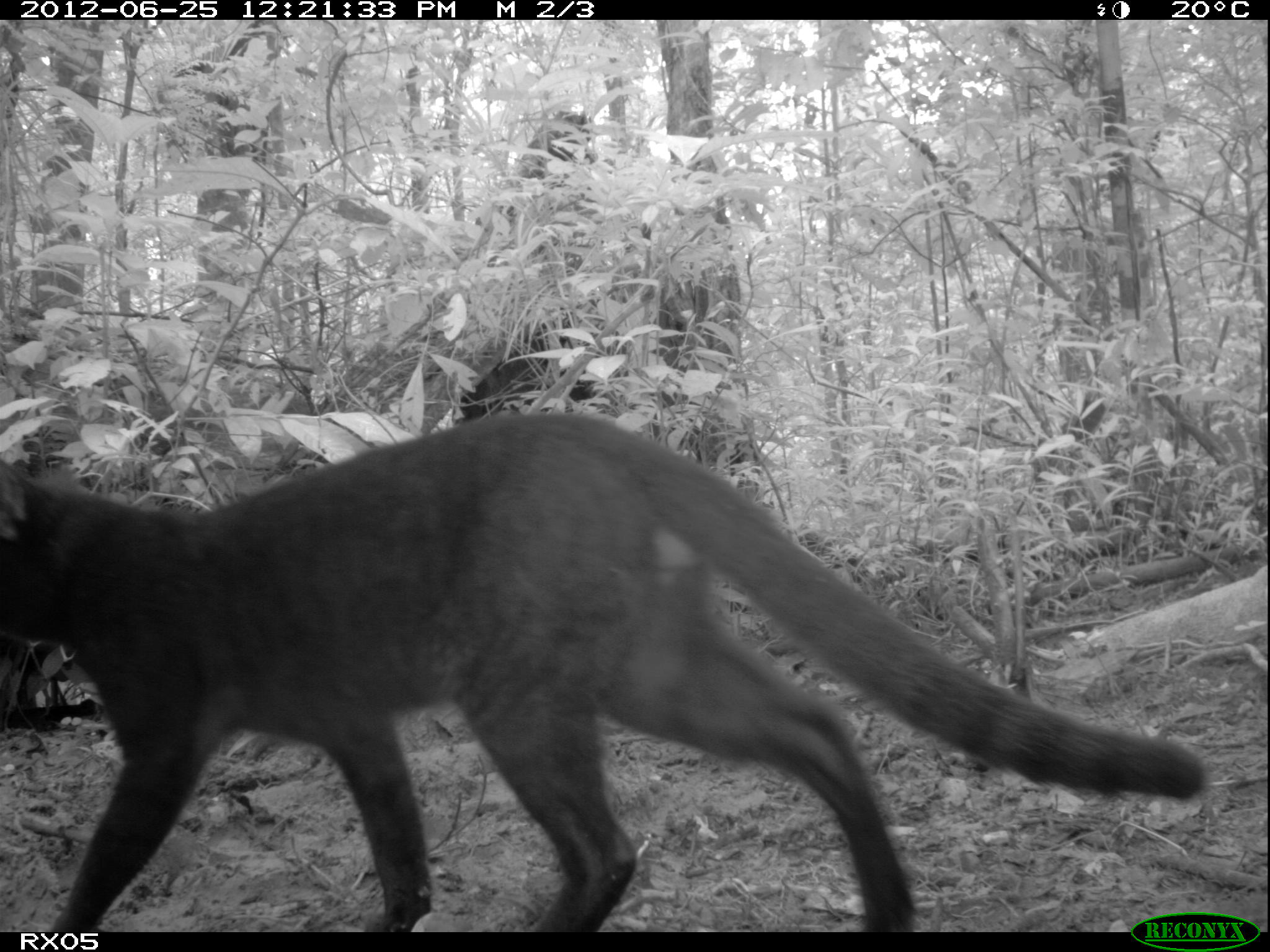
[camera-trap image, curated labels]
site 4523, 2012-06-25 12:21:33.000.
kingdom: Animalia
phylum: Chordata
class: Mammalia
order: Carnivora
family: Felidae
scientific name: Felidae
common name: felids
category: felis sp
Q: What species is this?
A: Felis sp (felids) (Felidae).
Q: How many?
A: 1.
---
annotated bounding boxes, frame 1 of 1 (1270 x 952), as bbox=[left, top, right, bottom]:
felis sp: bbox=[0, 405, 1206, 932]